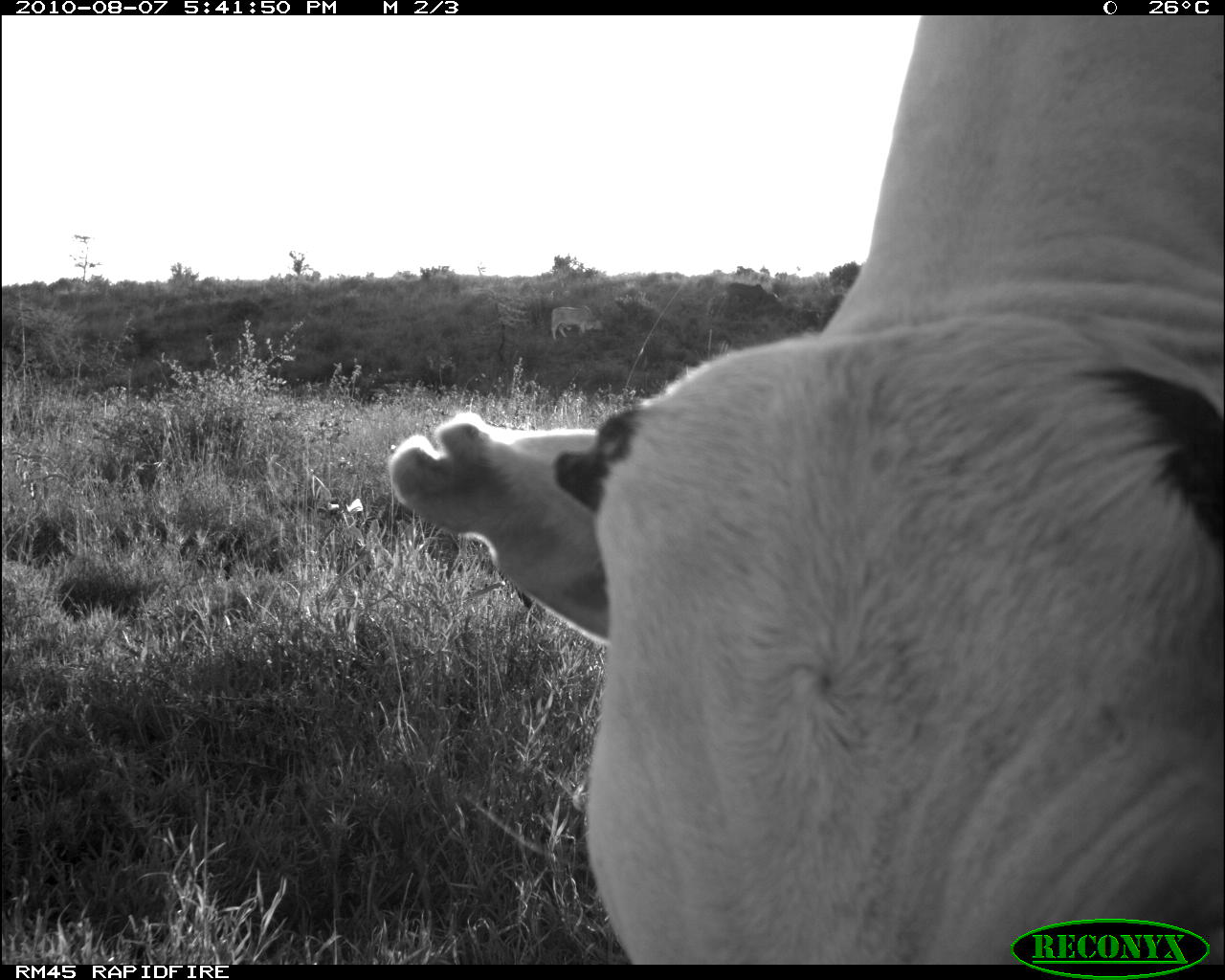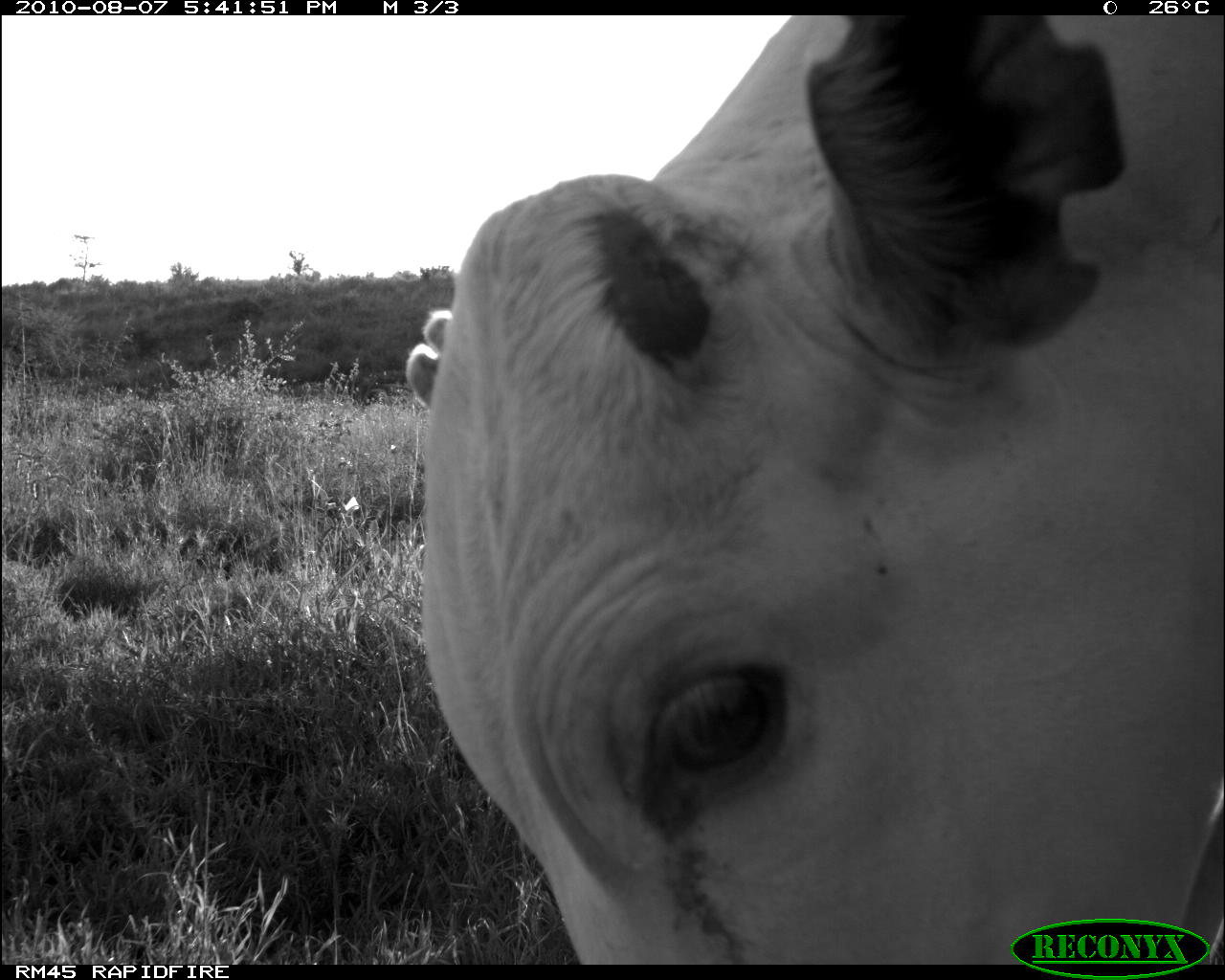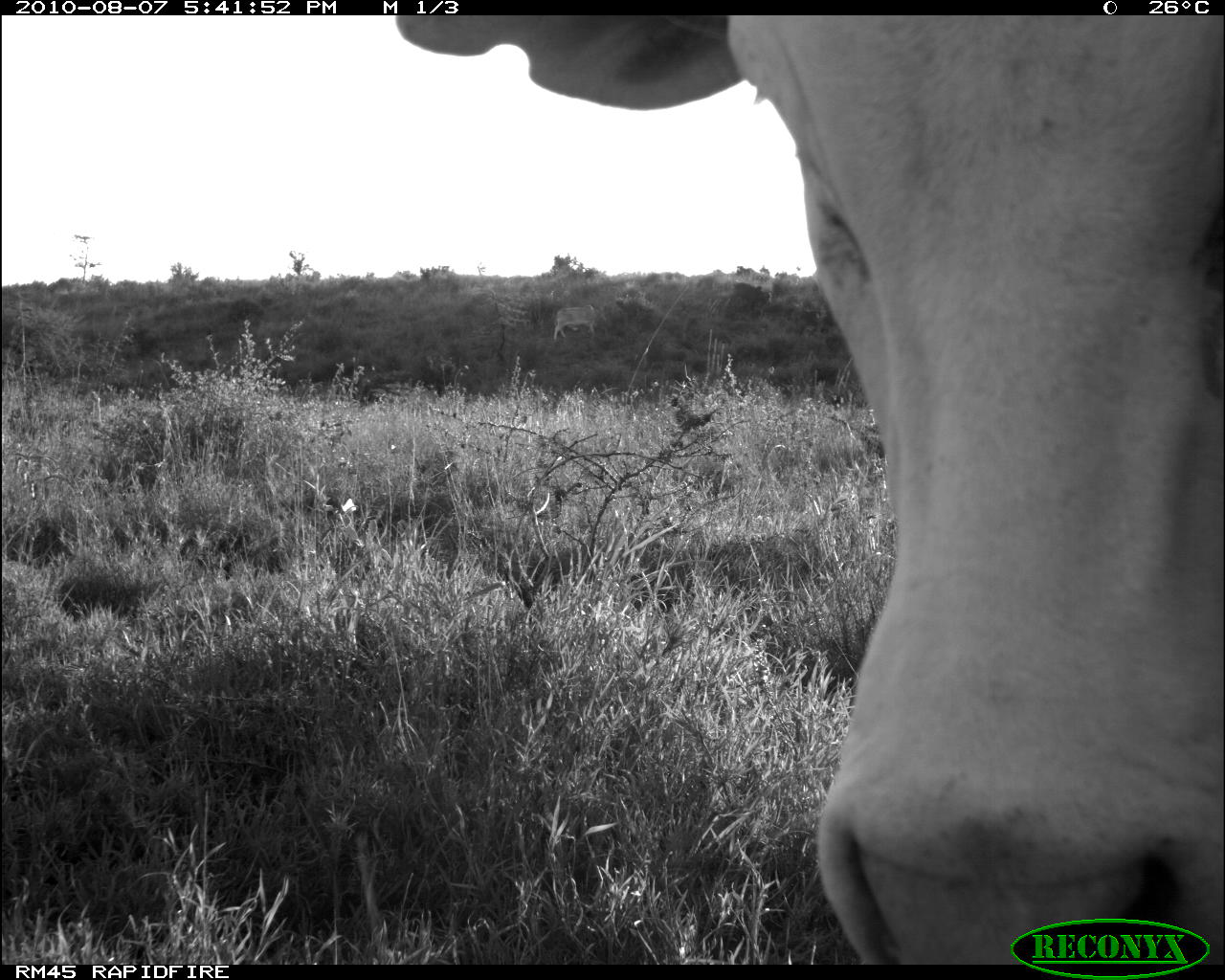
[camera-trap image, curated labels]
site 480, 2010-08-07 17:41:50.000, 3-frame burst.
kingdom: Animalia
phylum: Chordata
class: Mammalia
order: Artiodactyla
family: Bovidae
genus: Bos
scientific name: Bos taurus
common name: domestic cattle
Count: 2.